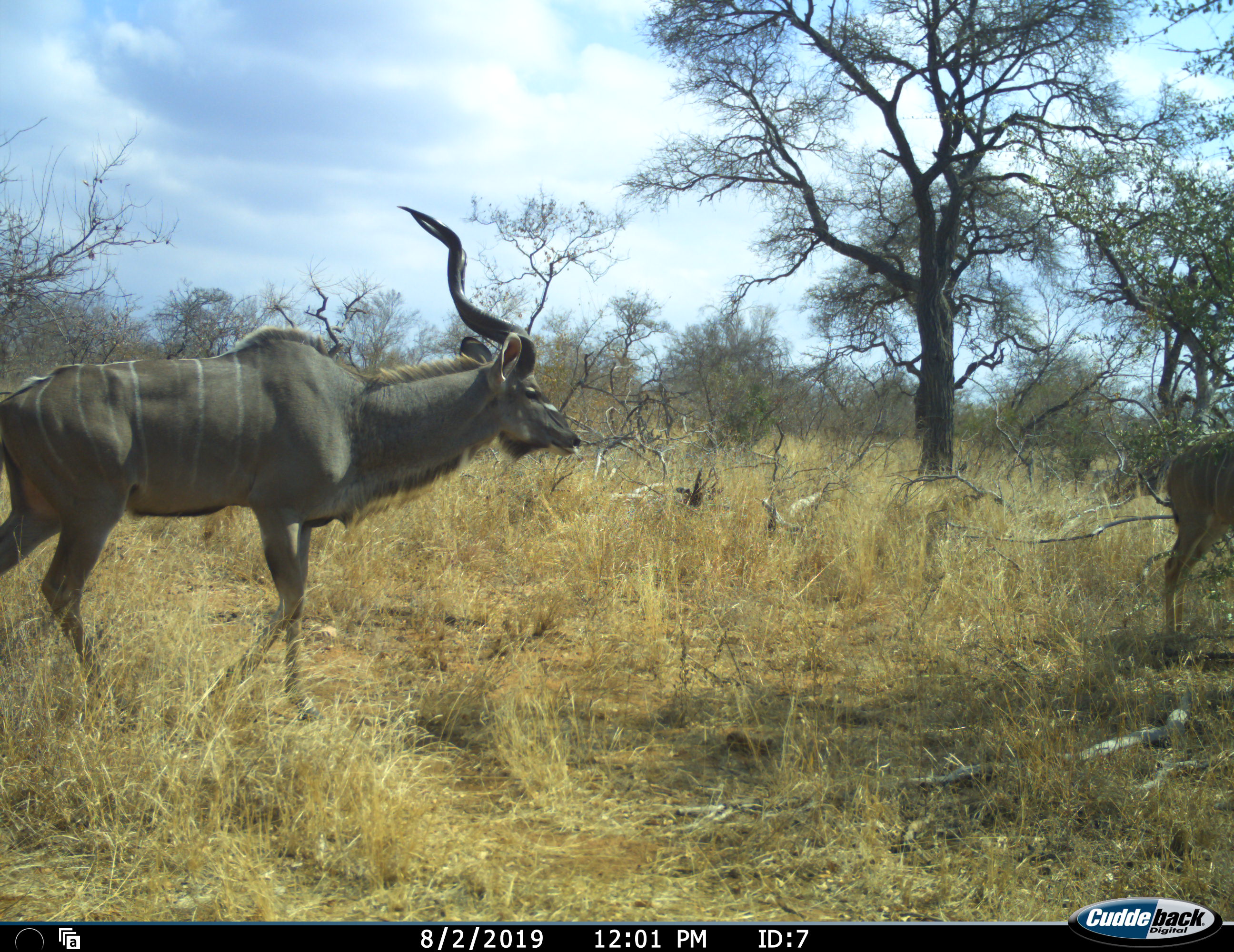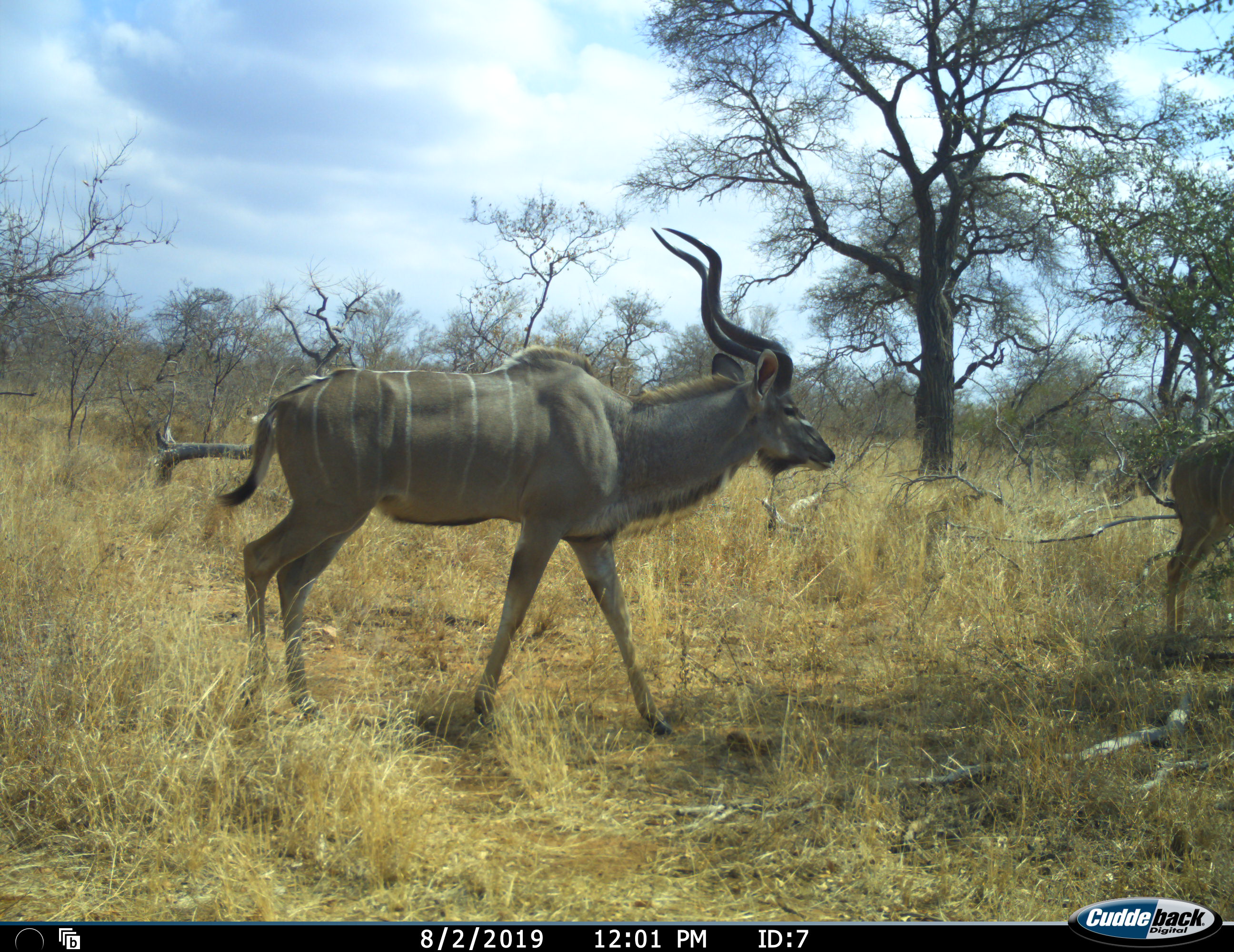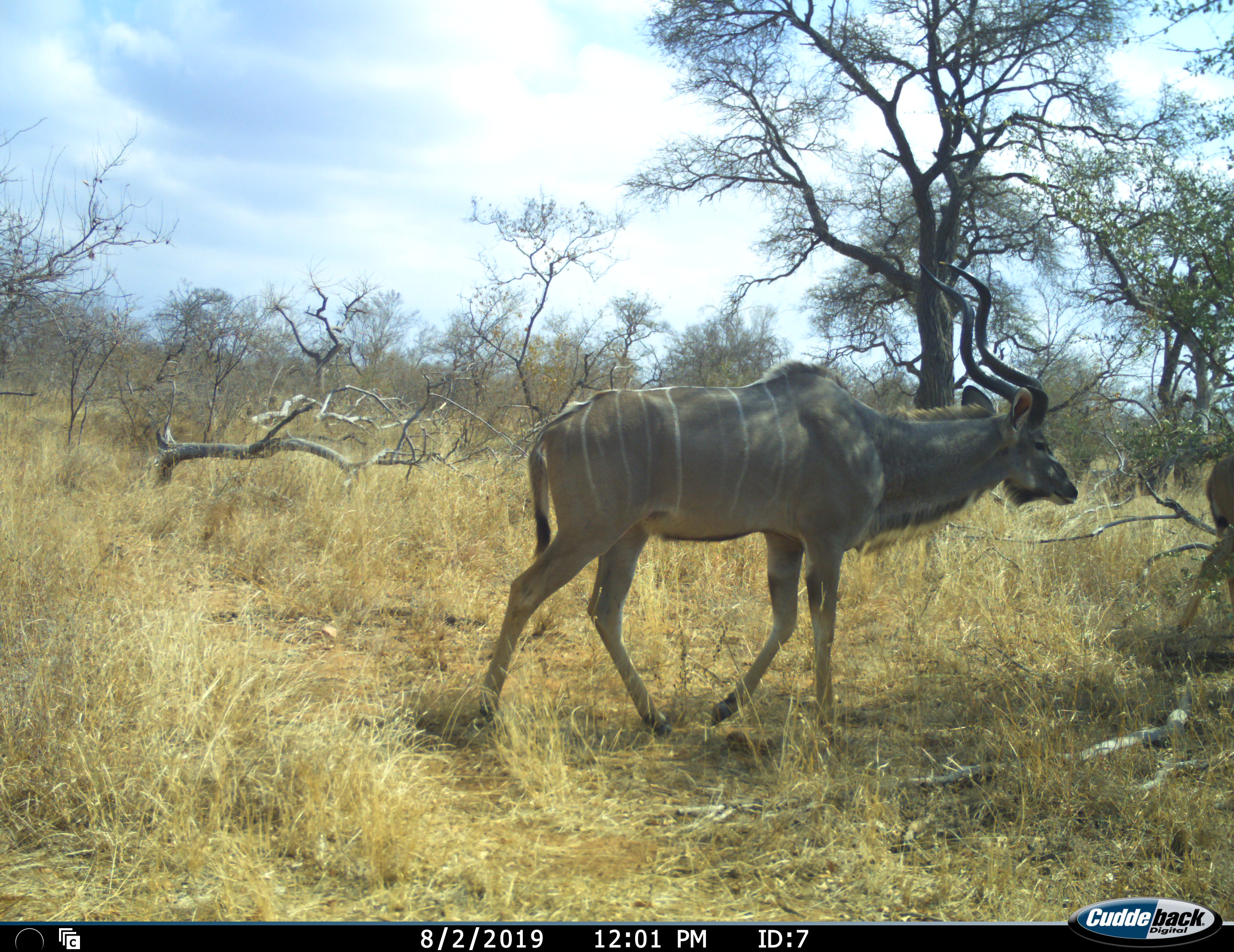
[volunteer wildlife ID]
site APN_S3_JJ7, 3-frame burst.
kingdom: Animalia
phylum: Chordata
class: Mammalia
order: Artiodactyla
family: Bovidae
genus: Tragelaphus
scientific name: Tragelaphus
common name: kudu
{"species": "kudu (Tragelaphus)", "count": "2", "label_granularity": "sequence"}